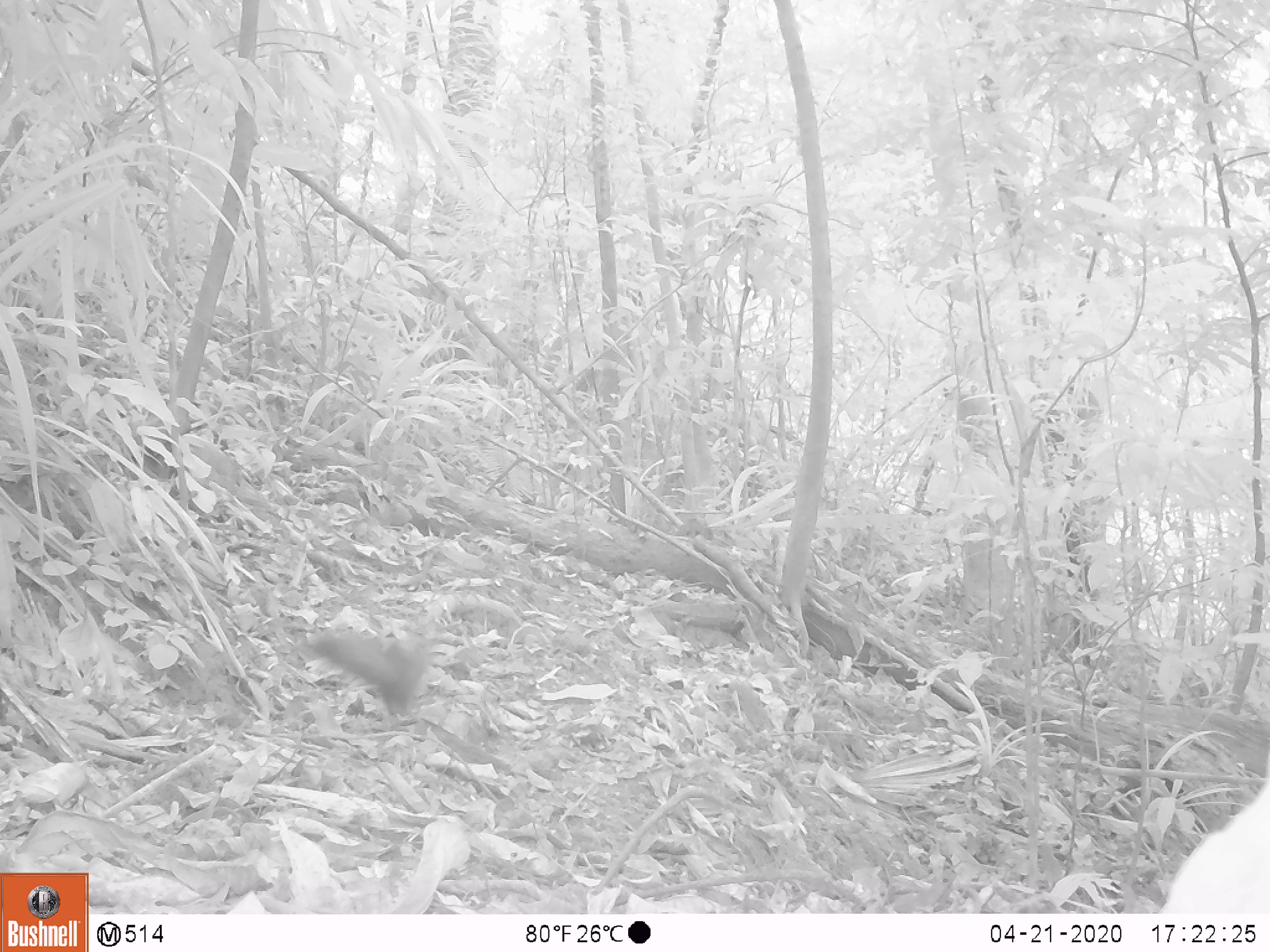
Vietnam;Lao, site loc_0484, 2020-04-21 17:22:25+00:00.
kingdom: Animalia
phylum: Chordata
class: Mammalia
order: Rodentia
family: Sciuridae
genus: Callosciurus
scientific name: Callosciurus erythraeus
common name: pallas's squirrel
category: pallass squirrel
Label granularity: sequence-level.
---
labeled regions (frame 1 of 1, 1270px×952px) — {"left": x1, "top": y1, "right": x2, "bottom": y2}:
pallass squirrel: {"left": 304, "top": 632, "right": 433, "bottom": 718}